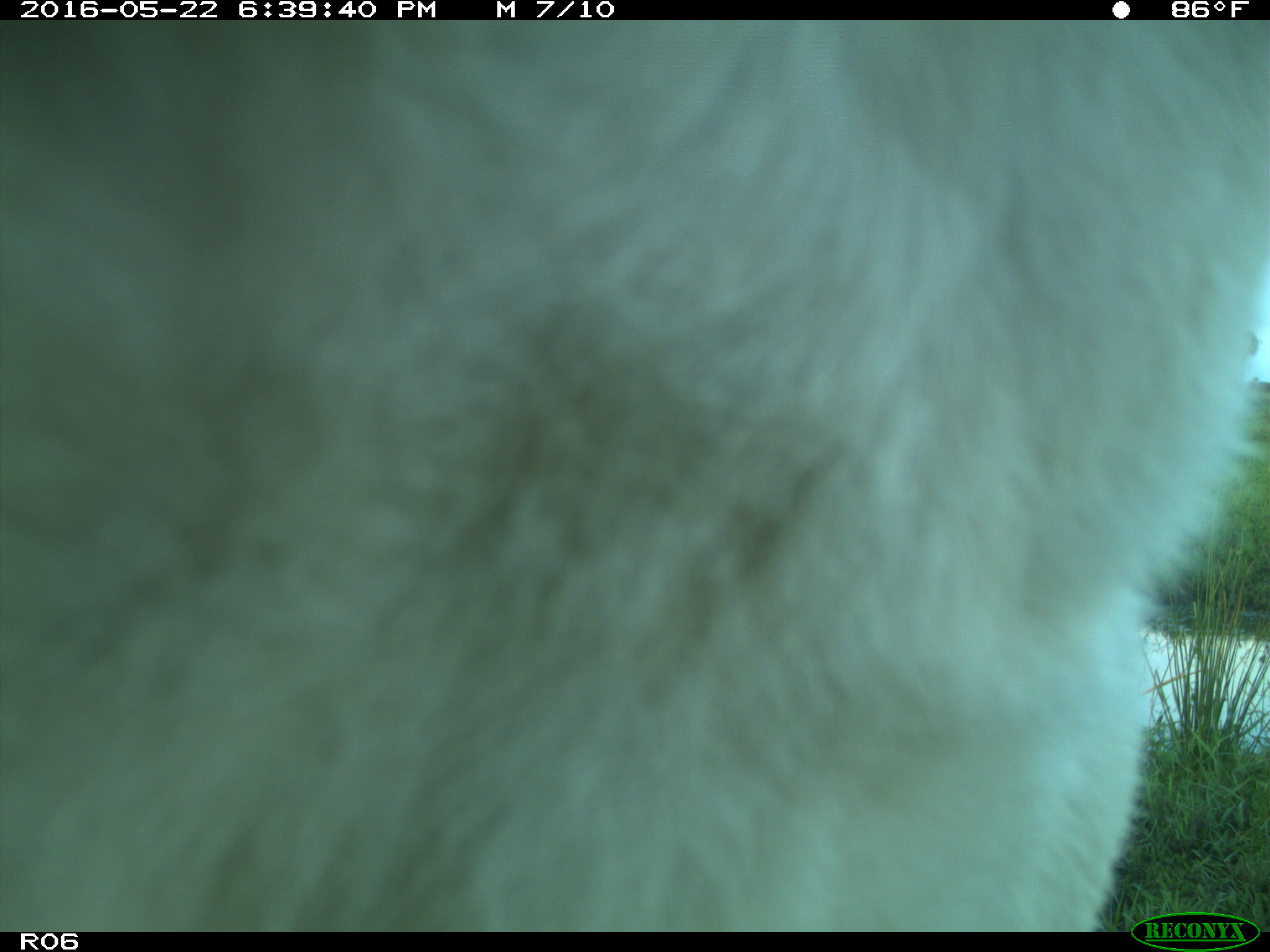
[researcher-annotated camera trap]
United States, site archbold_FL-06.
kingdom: Animalia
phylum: Chordata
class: Mammalia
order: Artiodactyla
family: Bovidae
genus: Bos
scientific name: Bos taurus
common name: domestic cow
Bos taurus (domestic cow).